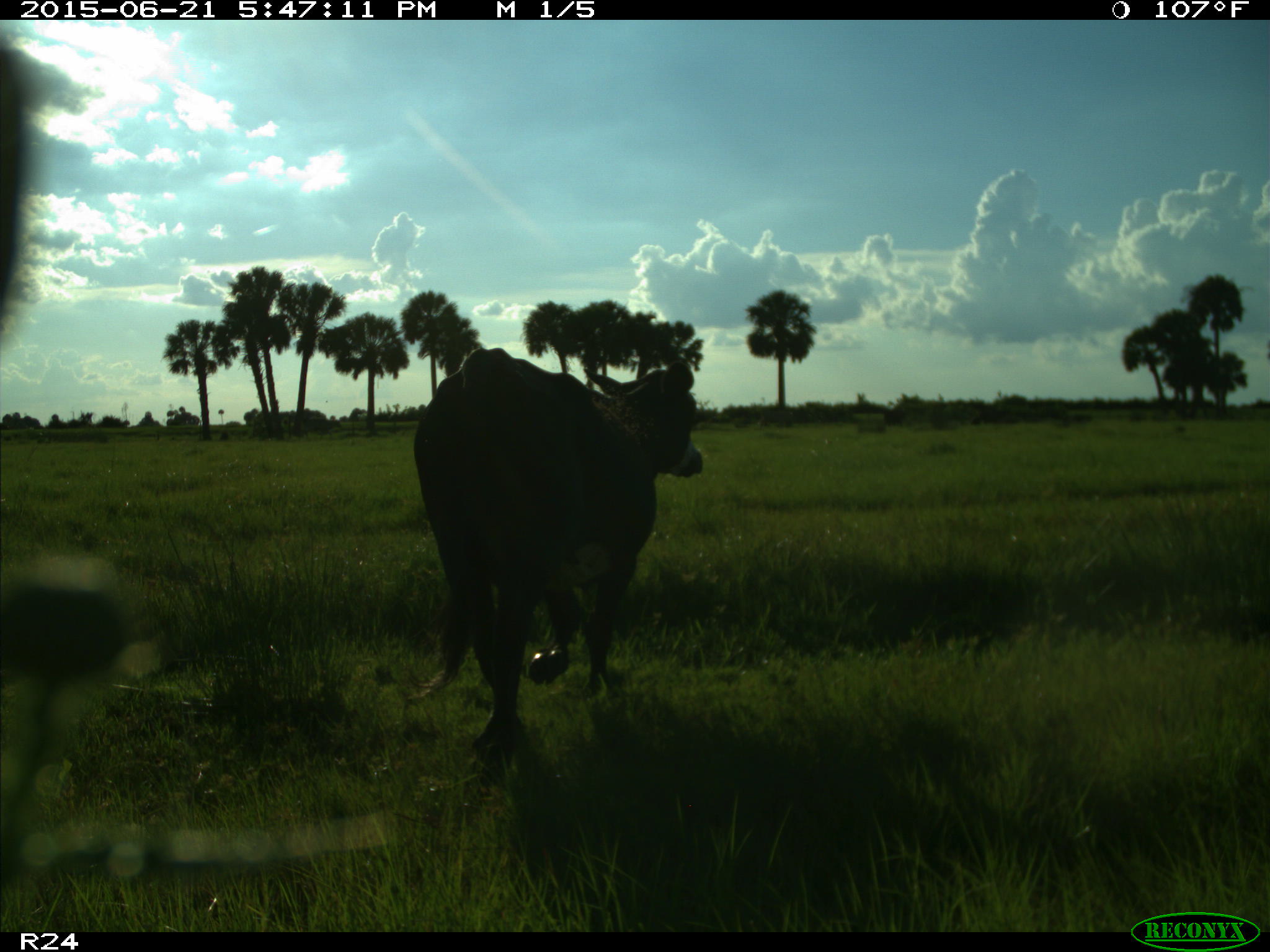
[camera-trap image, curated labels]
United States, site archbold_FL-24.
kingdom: Animalia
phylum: Chordata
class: Mammalia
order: Artiodactyla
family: Bovidae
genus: Bos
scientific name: Bos taurus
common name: domestic cow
Bos taurus (domestic cow).